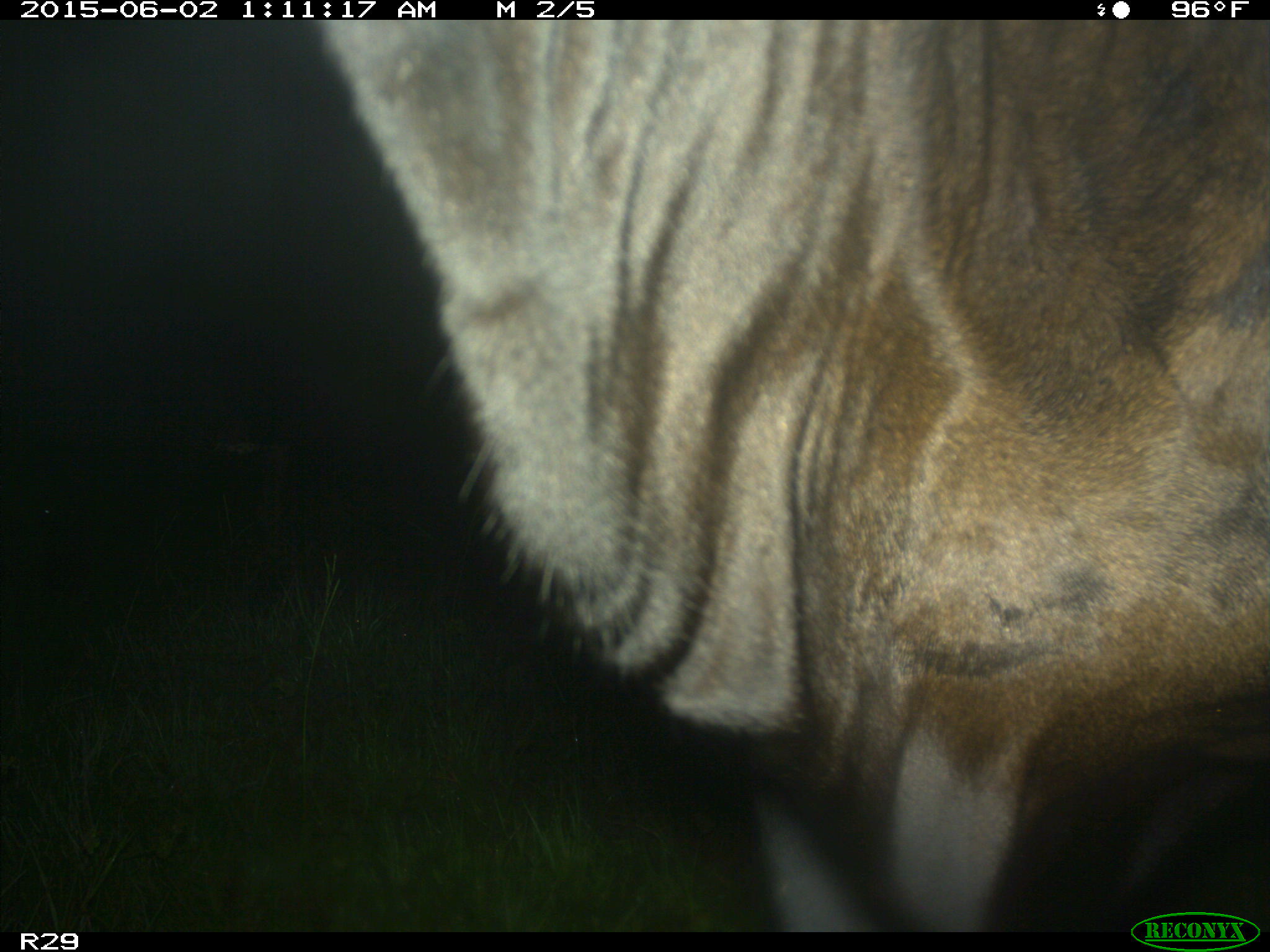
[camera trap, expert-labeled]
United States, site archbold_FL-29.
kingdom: Animalia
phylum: Chordata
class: Mammalia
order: Artiodactyla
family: Bovidae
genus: Bos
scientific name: Bos taurus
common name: domestic cow